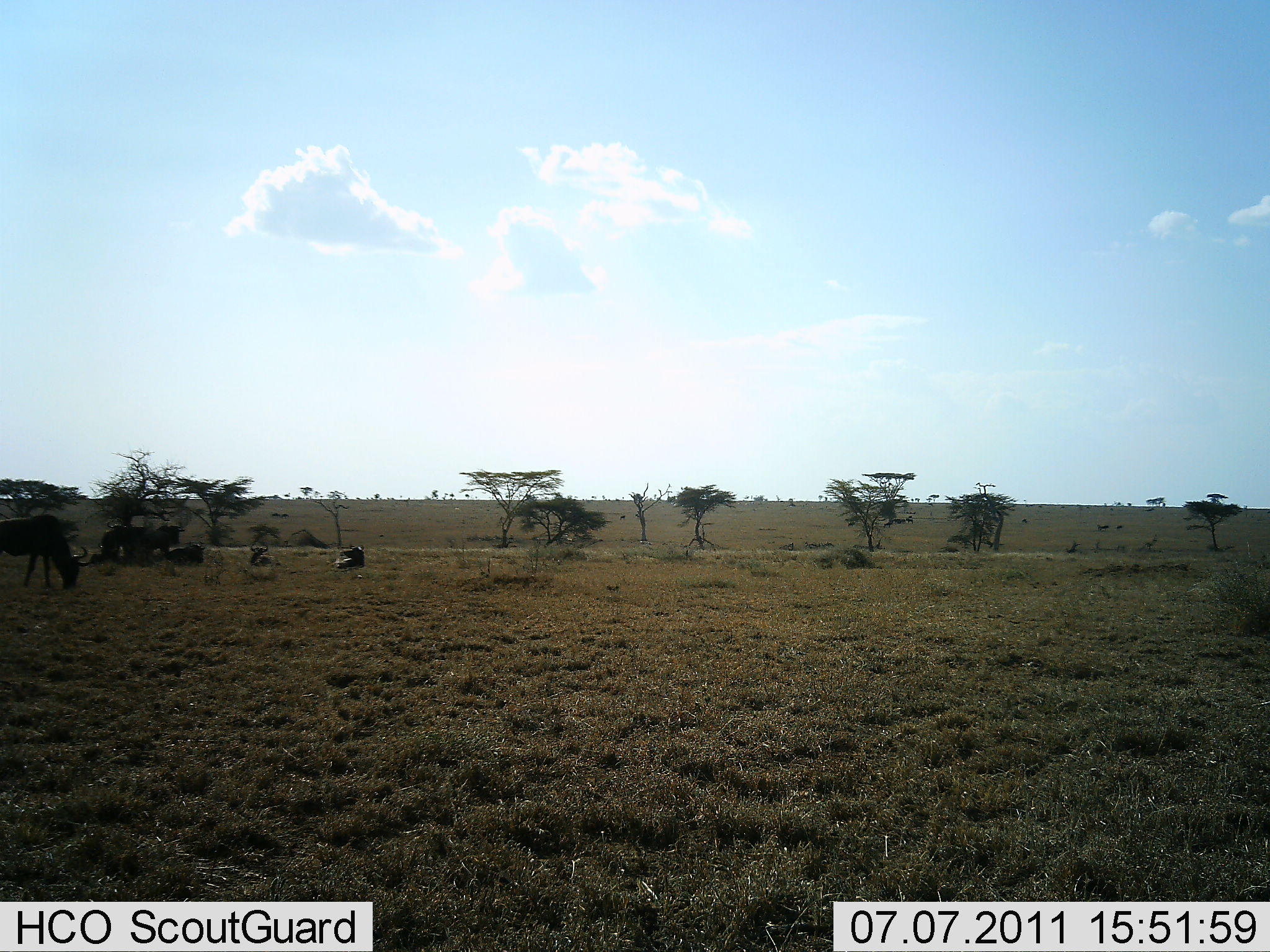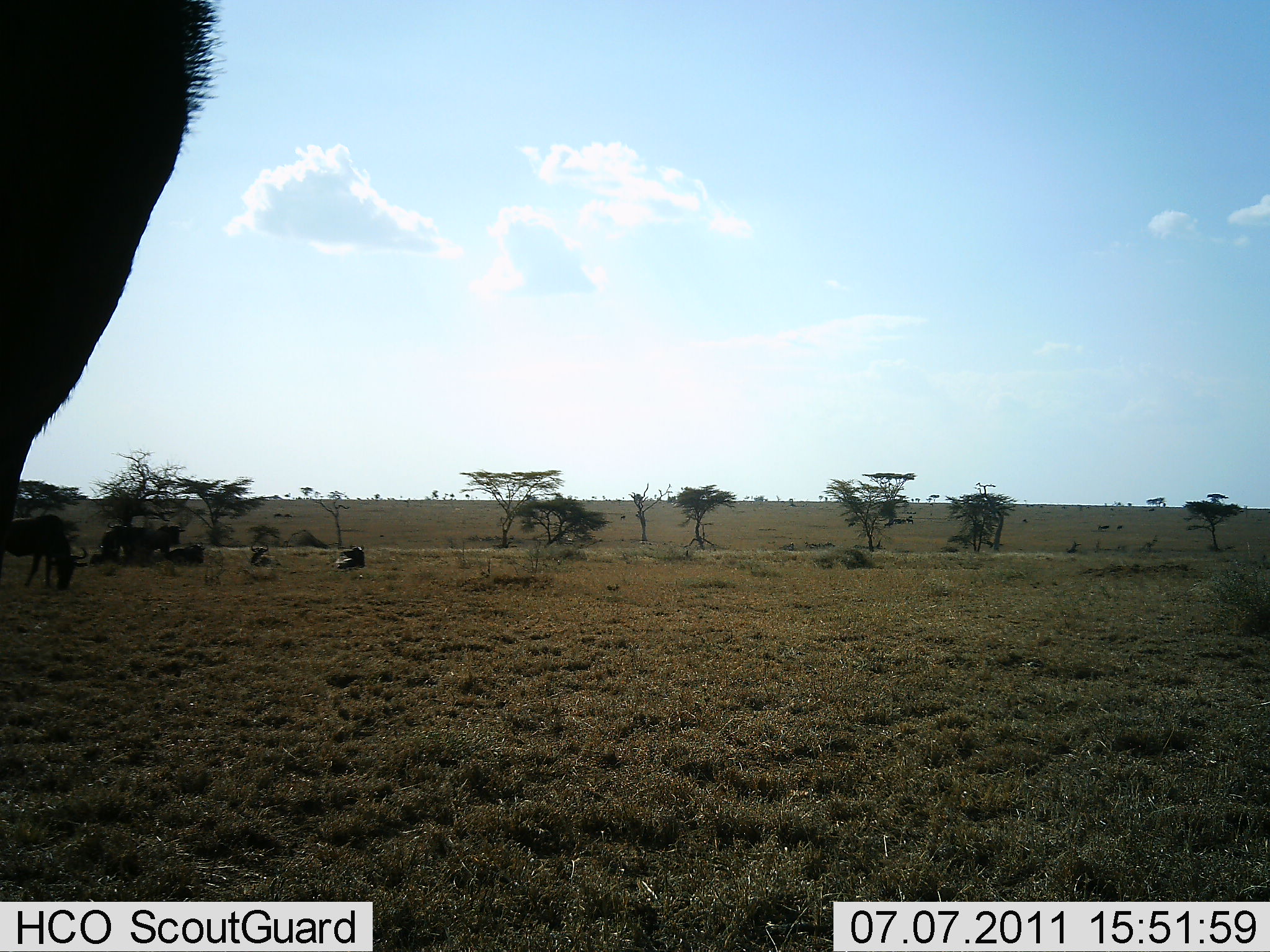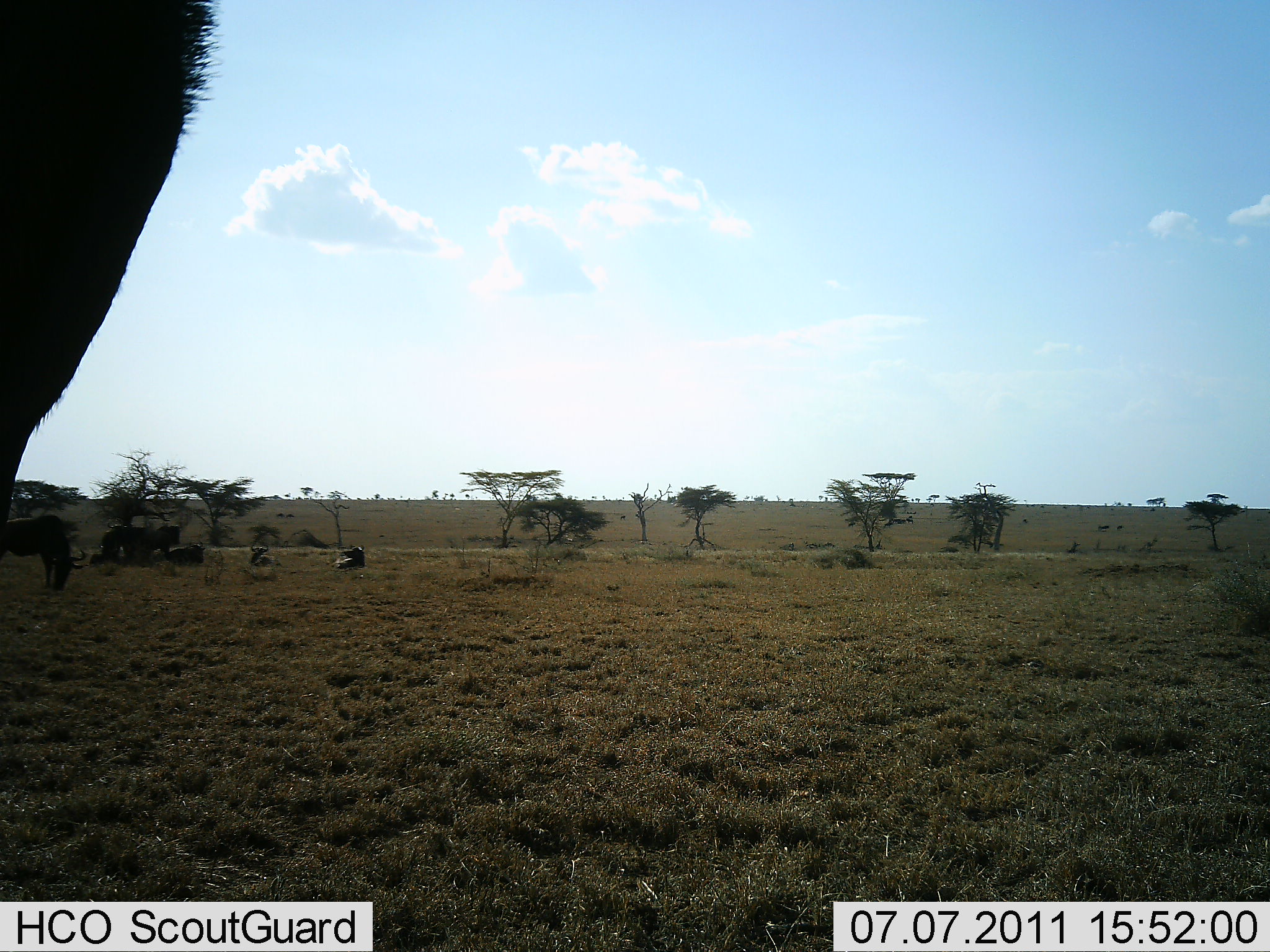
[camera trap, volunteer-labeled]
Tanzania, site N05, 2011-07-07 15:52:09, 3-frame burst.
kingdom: Animalia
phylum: Chordata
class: Mammalia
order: Artiodactyla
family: Bovidae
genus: Connochaetes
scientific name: Connochaetes taurinus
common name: blue wildebeest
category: wildebeest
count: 4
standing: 50%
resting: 42%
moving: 25%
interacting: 0%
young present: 0%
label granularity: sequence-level